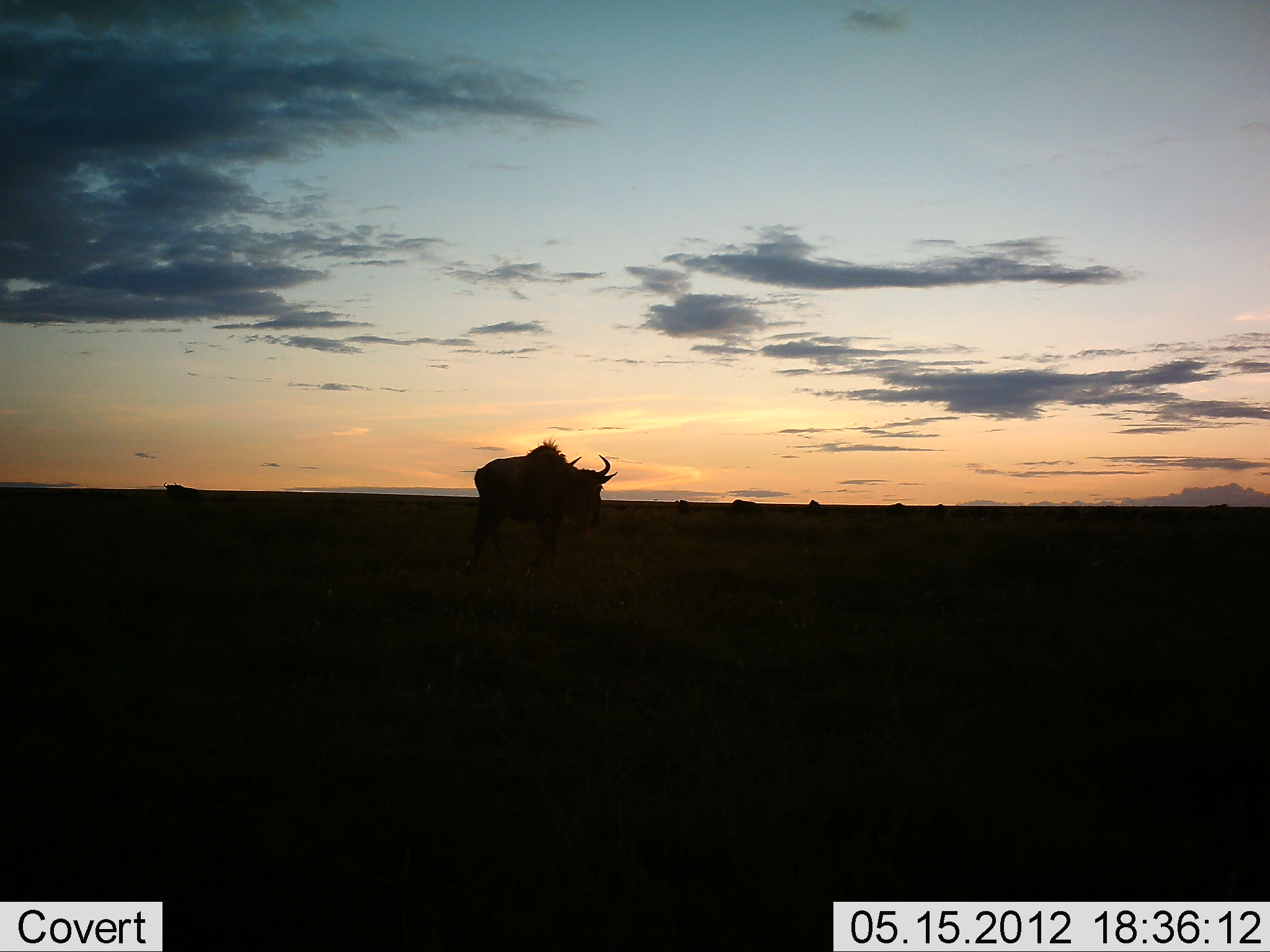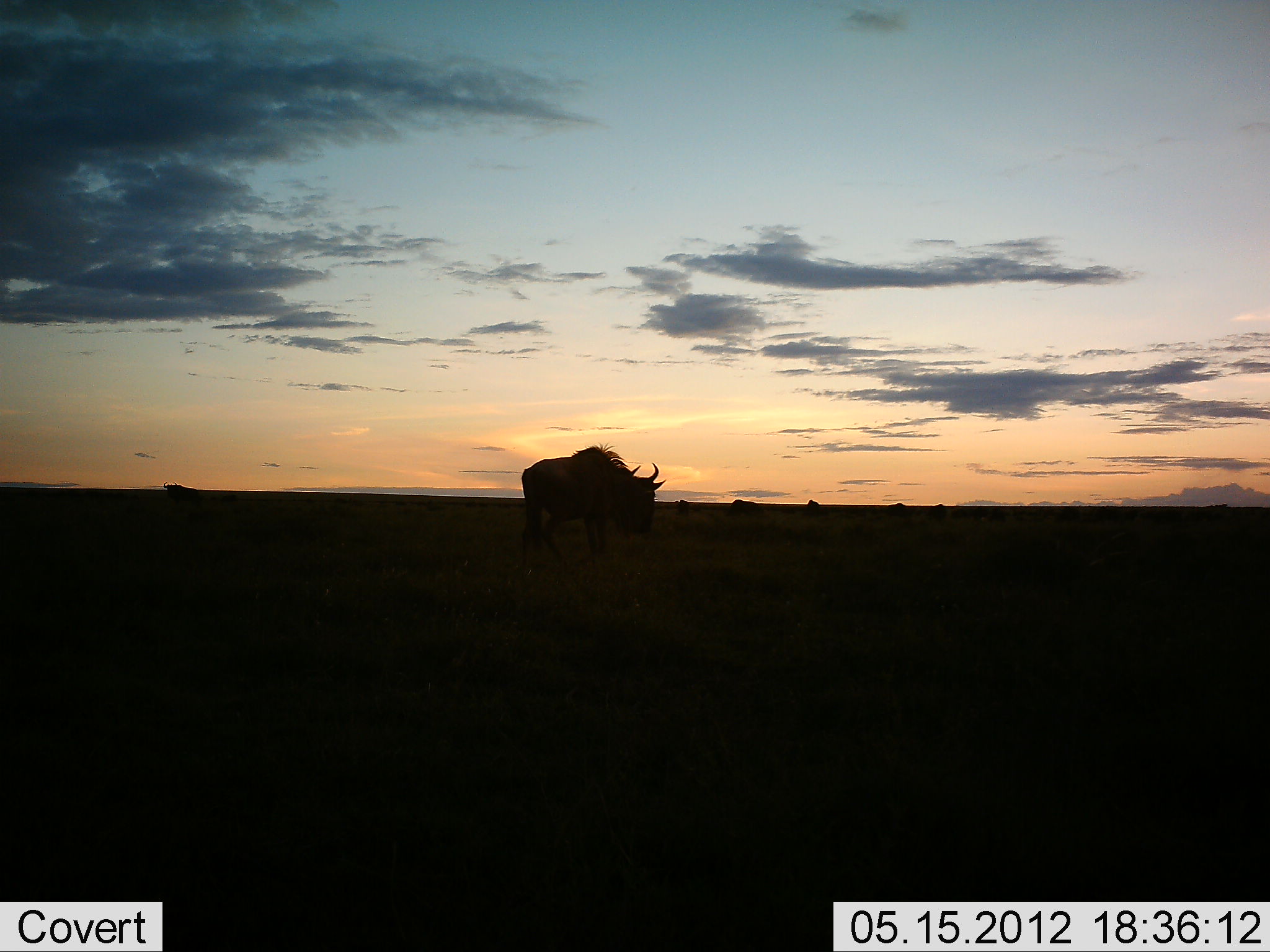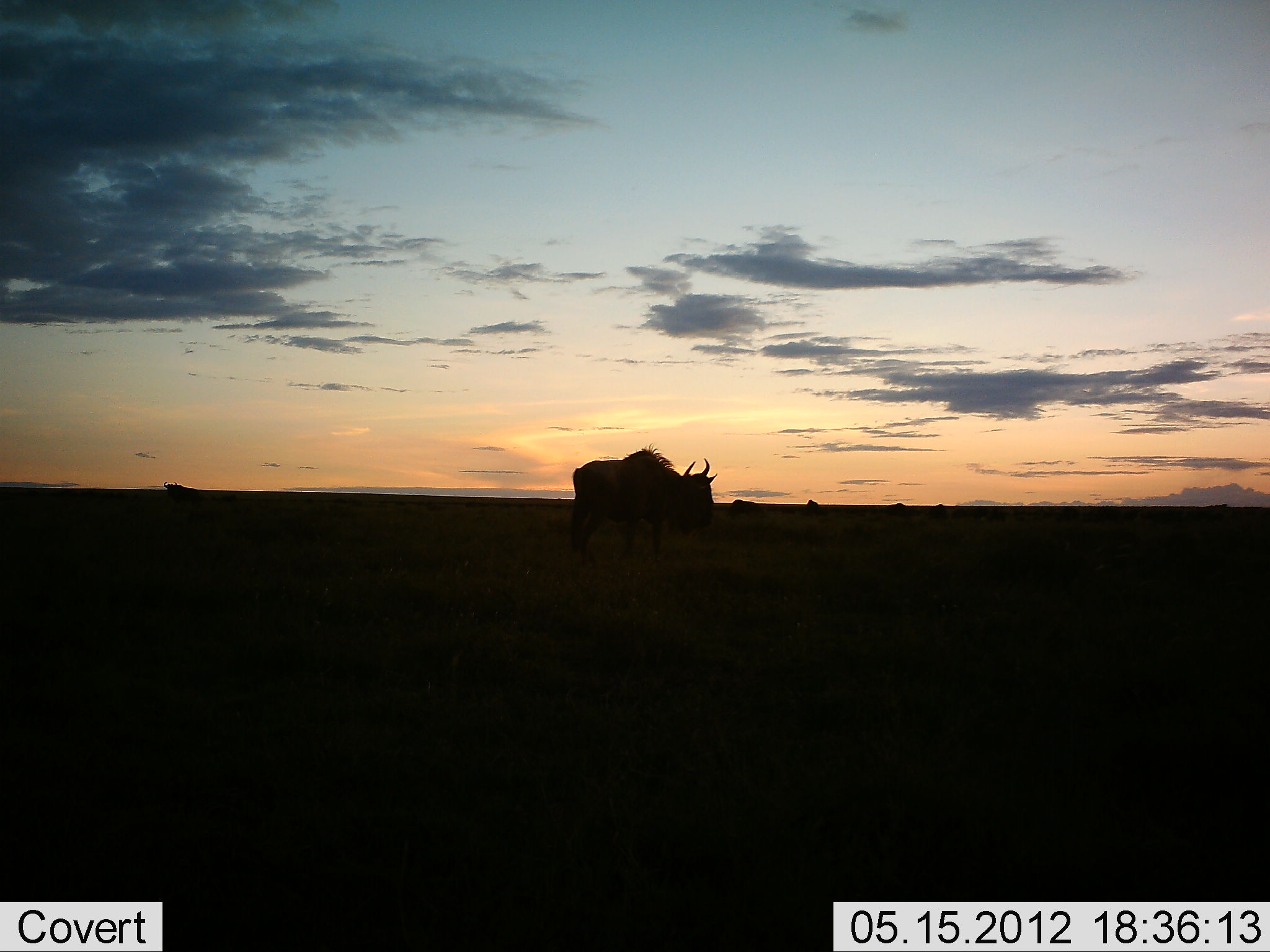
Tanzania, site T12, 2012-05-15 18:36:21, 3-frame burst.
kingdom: Animalia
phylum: Chordata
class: Mammalia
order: Artiodactyla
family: Bovidae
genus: Connochaetes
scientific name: Connochaetes taurinus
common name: blue wildebeest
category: wildebeest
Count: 1.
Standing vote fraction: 60%.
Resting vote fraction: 0%.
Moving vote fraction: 70%.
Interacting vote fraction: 0%.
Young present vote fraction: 0%.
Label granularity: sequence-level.